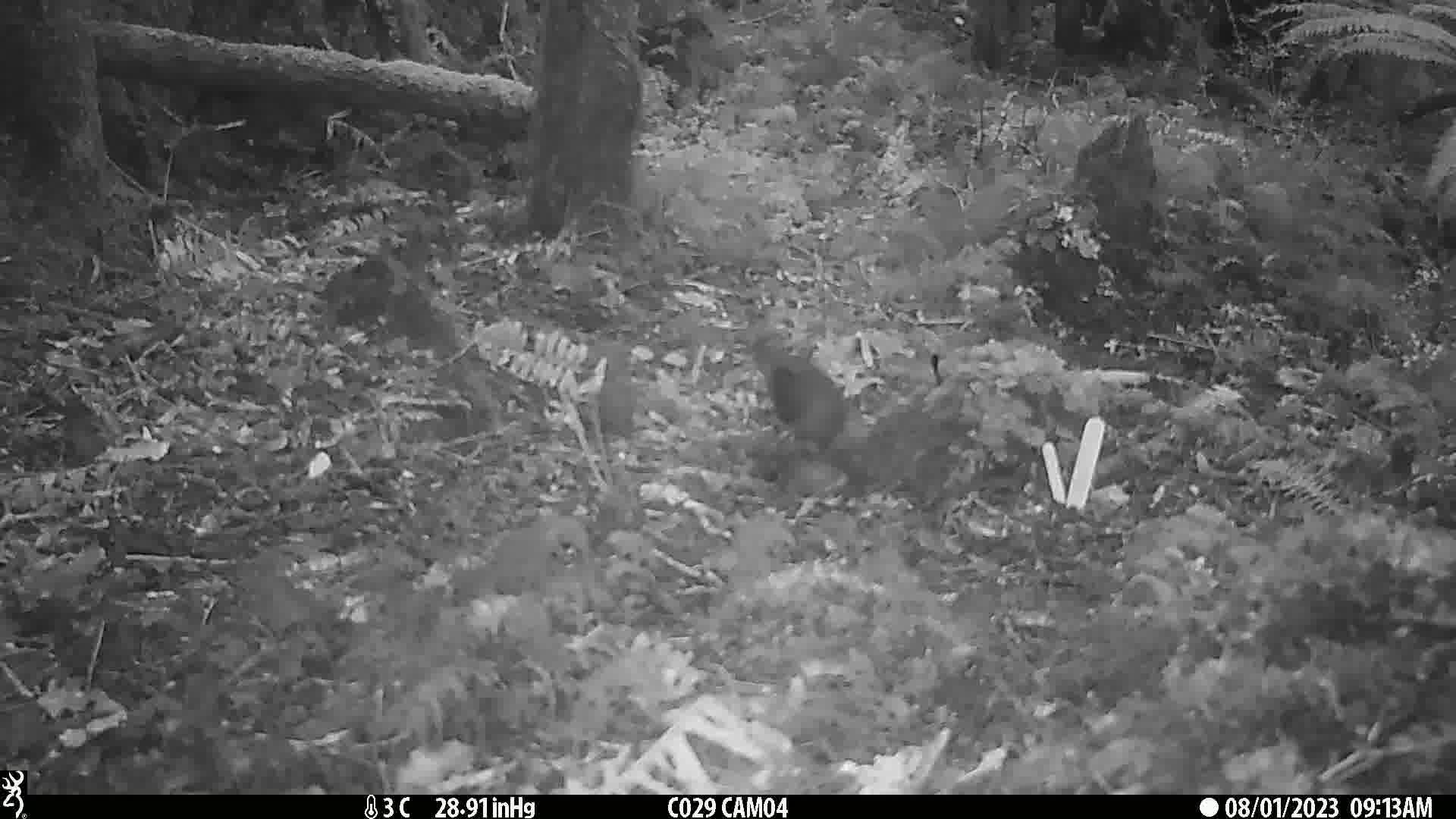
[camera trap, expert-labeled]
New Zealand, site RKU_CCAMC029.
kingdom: Animalia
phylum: Chordata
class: Aves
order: Passeriformes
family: Turdidae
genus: Turdus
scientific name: Turdus merula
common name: eurasian blackbird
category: blackbird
Blackbird (eurasian blackbird) (Turdus merula).